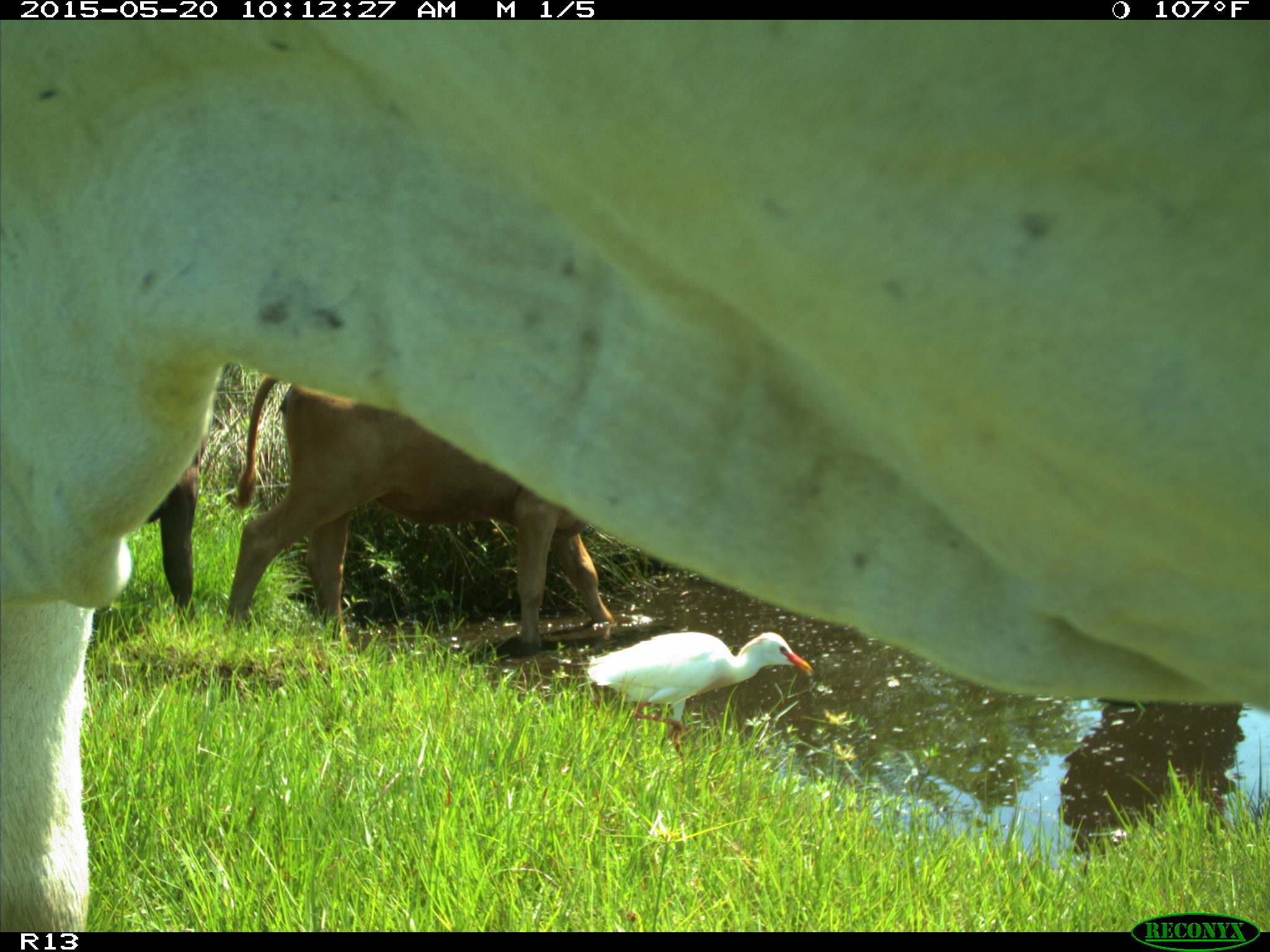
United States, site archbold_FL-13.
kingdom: Animalia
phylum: Chordata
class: Mammalia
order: Artiodactyla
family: Bovidae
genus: Bos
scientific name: Bos taurus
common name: domestic cow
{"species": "Bos taurus (domestic cow)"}